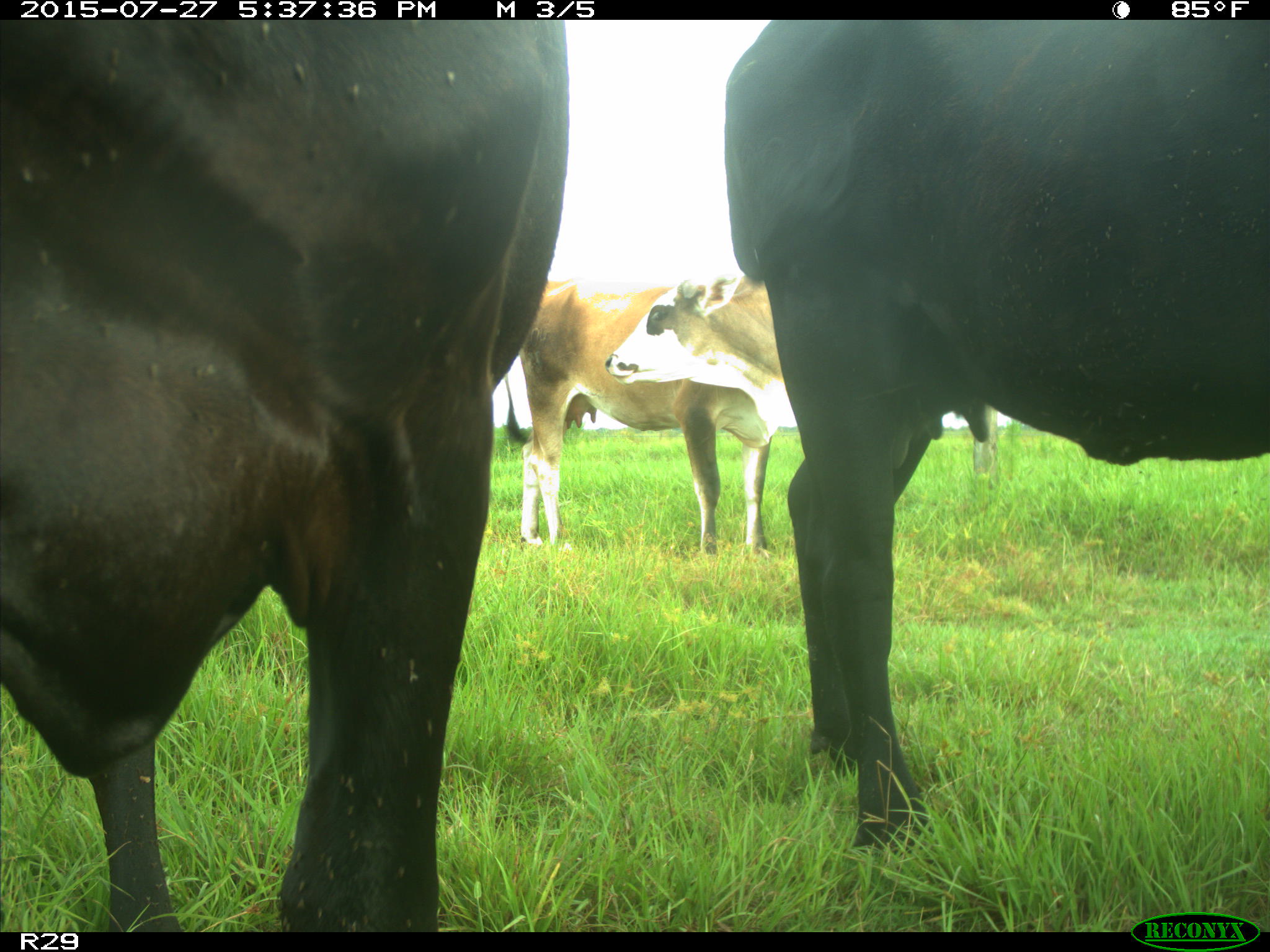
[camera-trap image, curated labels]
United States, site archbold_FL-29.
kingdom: Animalia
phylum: Chordata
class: Mammalia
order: Artiodactyla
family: Bovidae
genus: Bos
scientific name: Bos taurus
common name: domestic cow